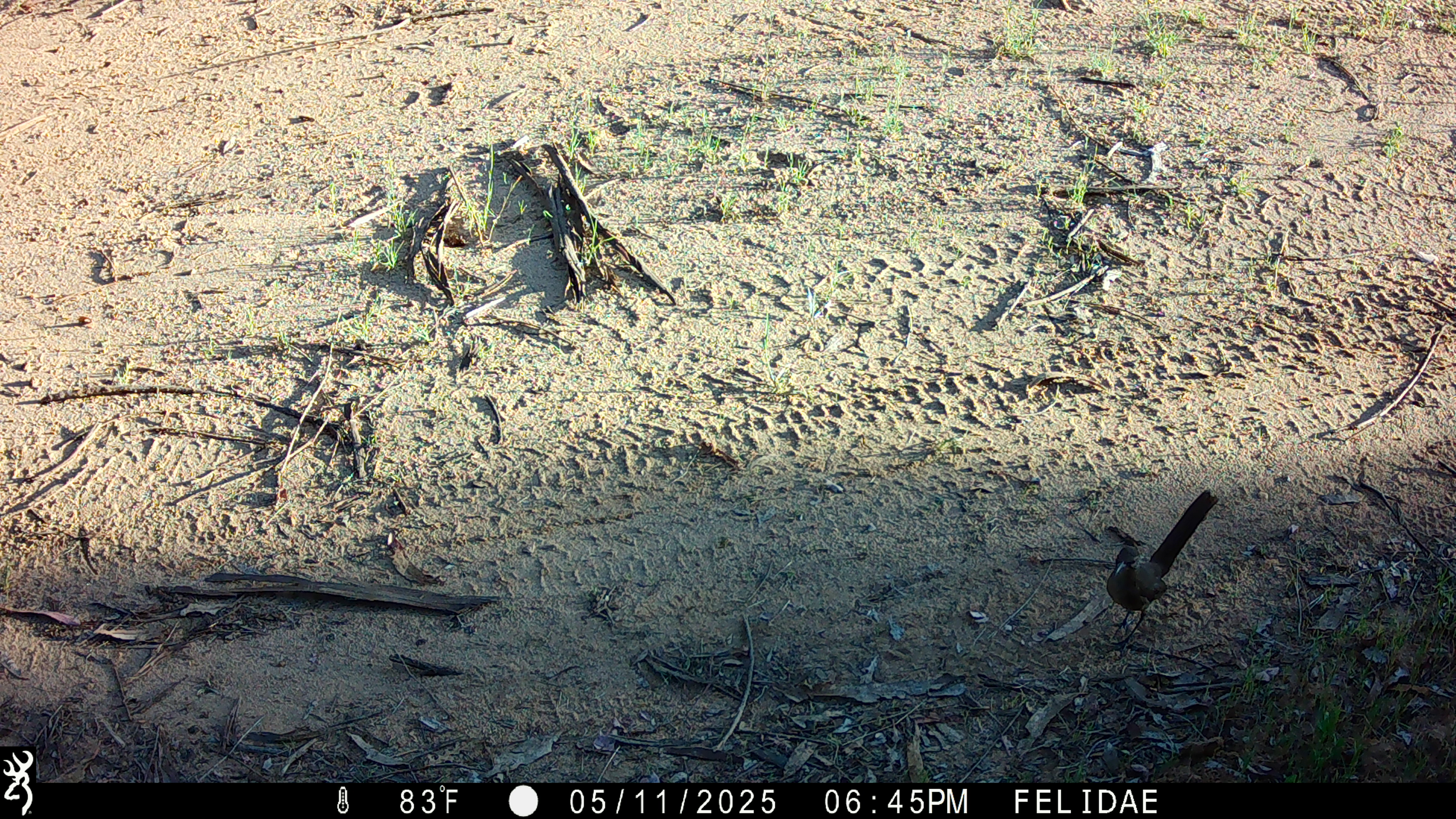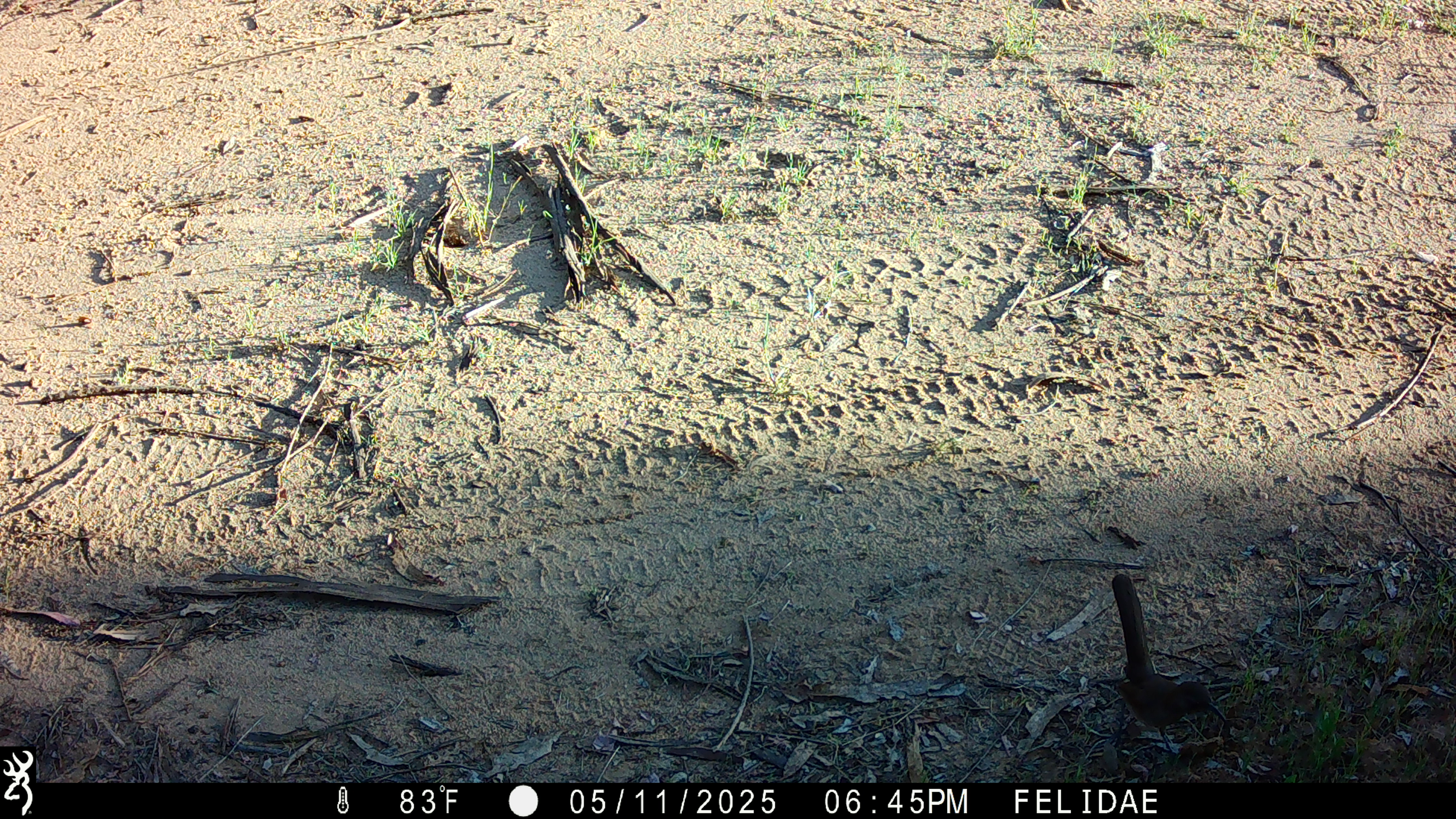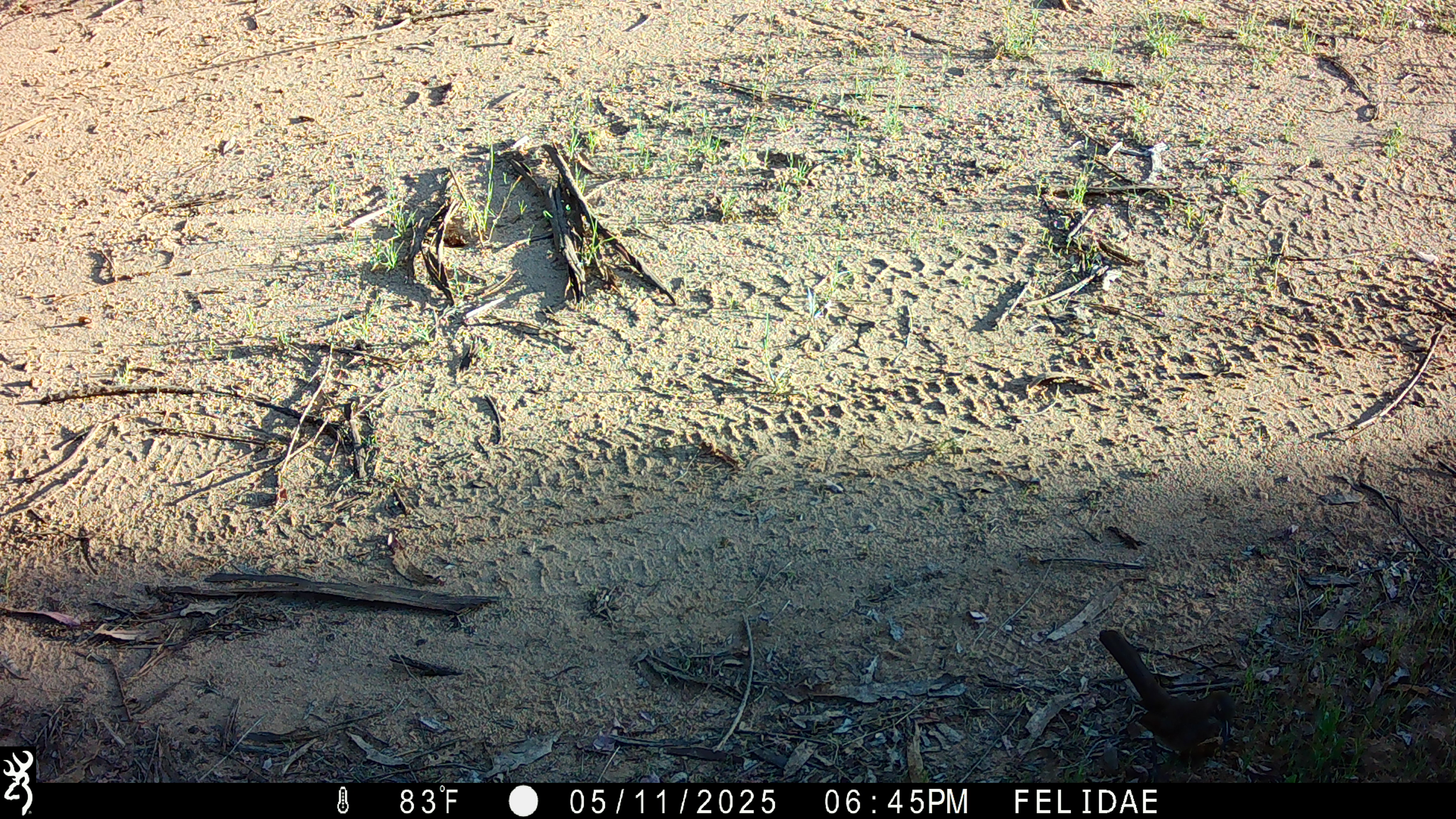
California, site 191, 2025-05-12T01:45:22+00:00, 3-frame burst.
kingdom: Animalia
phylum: Chordata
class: Aves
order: Passeriformes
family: Mimidae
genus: Toxostoma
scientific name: Toxostoma redivivum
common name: california thrasher